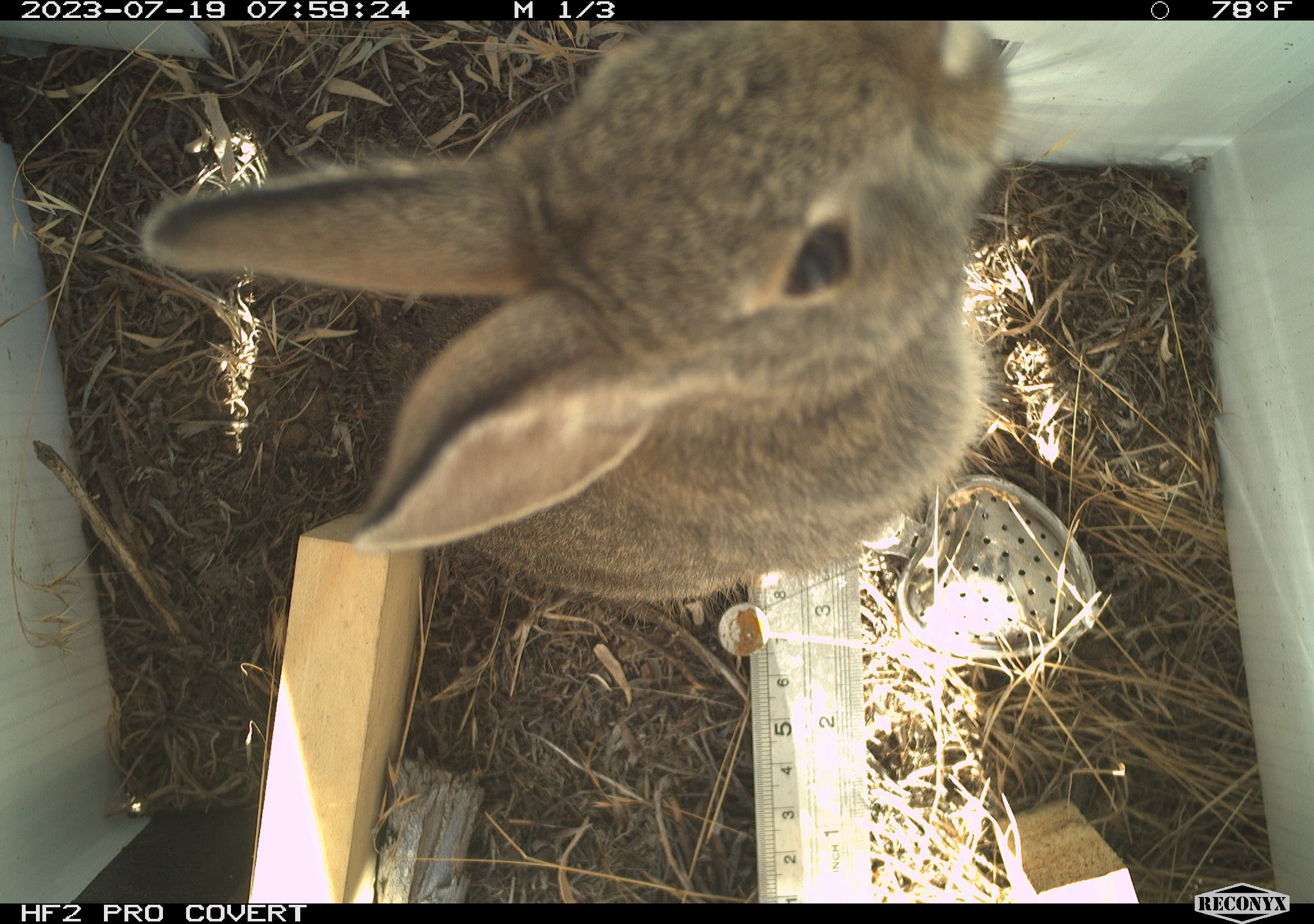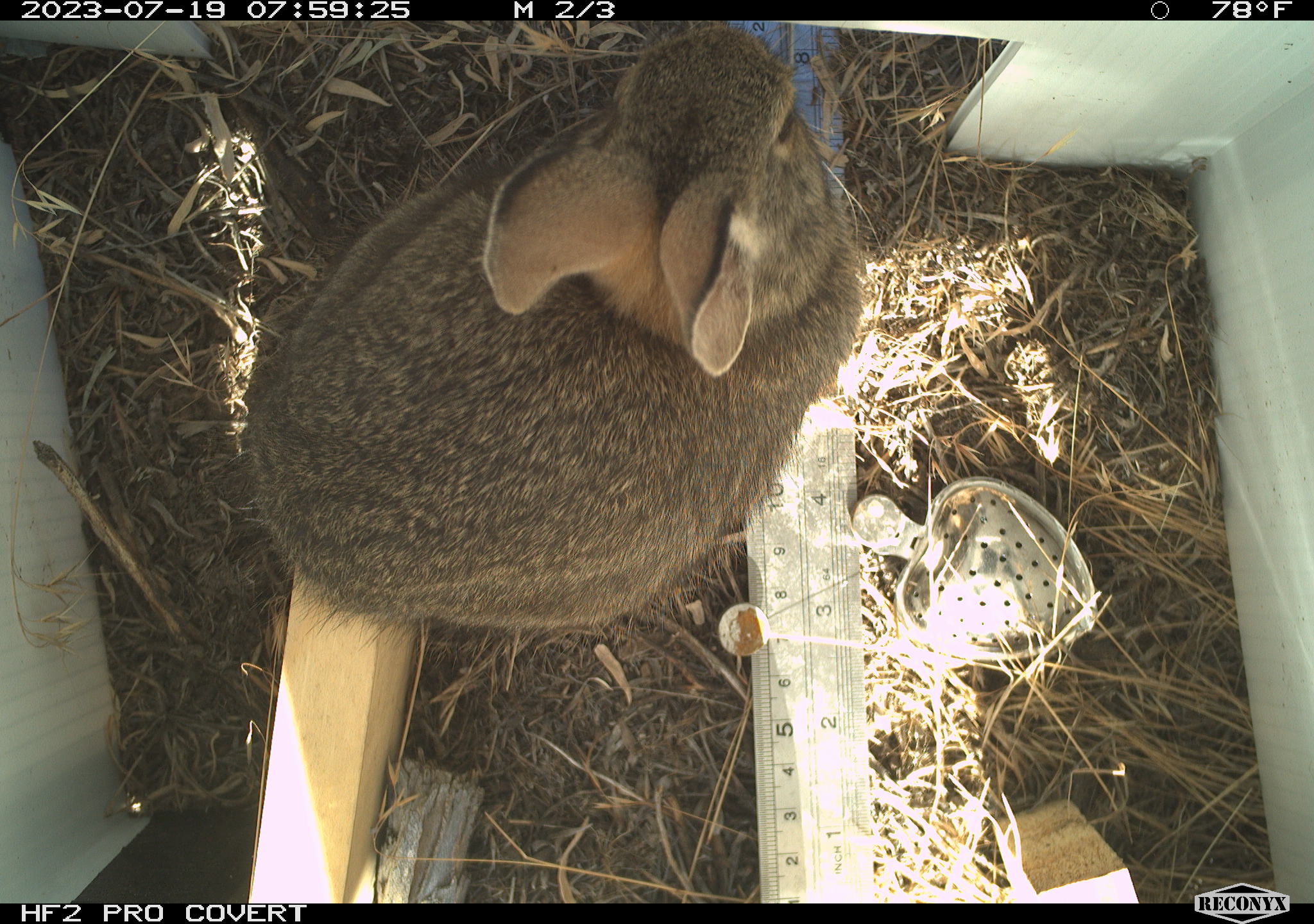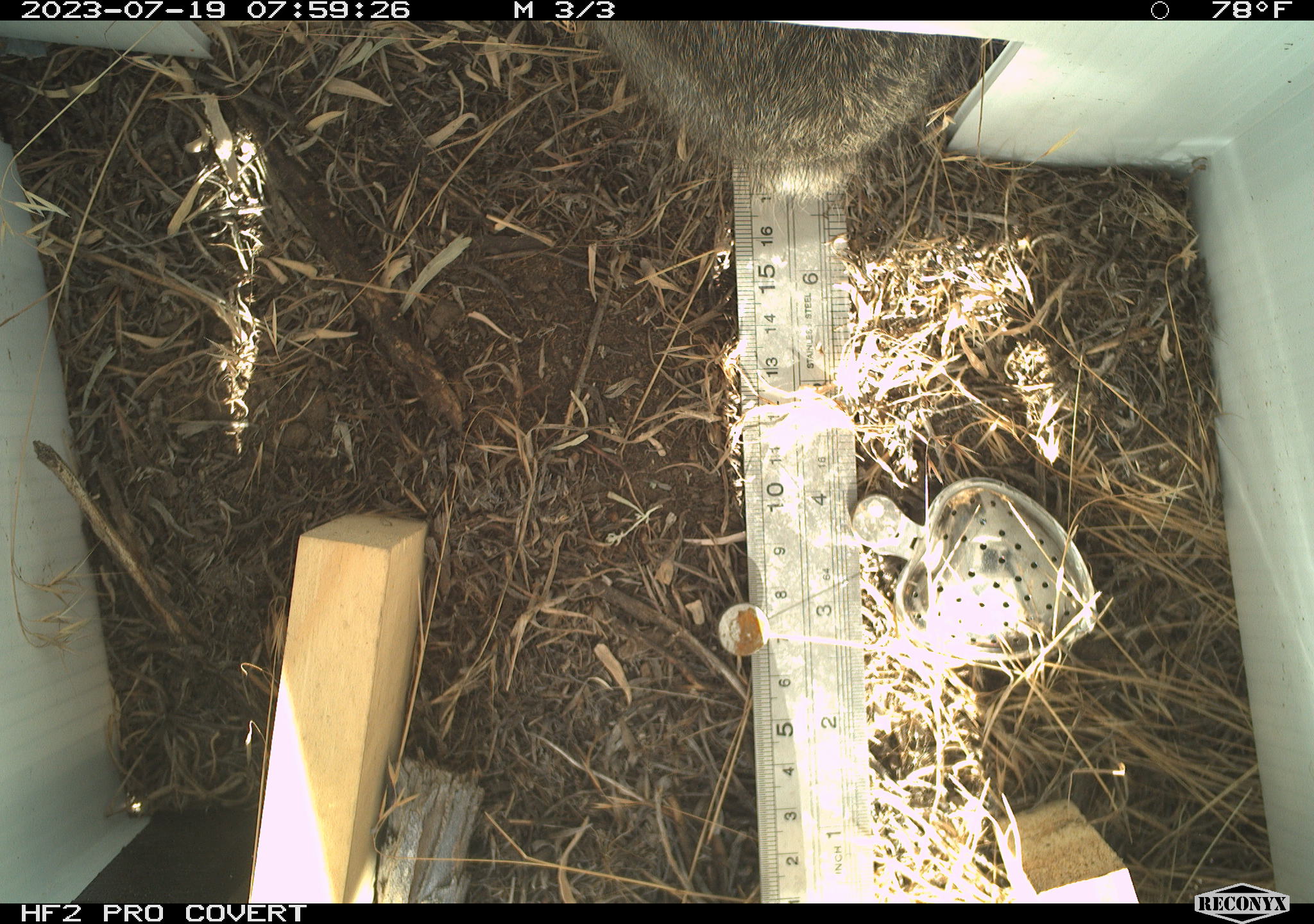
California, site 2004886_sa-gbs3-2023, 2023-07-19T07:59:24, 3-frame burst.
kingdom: Animalia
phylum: Chordata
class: Mammalia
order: Lagomorpha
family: Leporidae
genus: Sylvilagus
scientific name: Sylvilagus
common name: cottontail rabbits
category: sylvilagus species